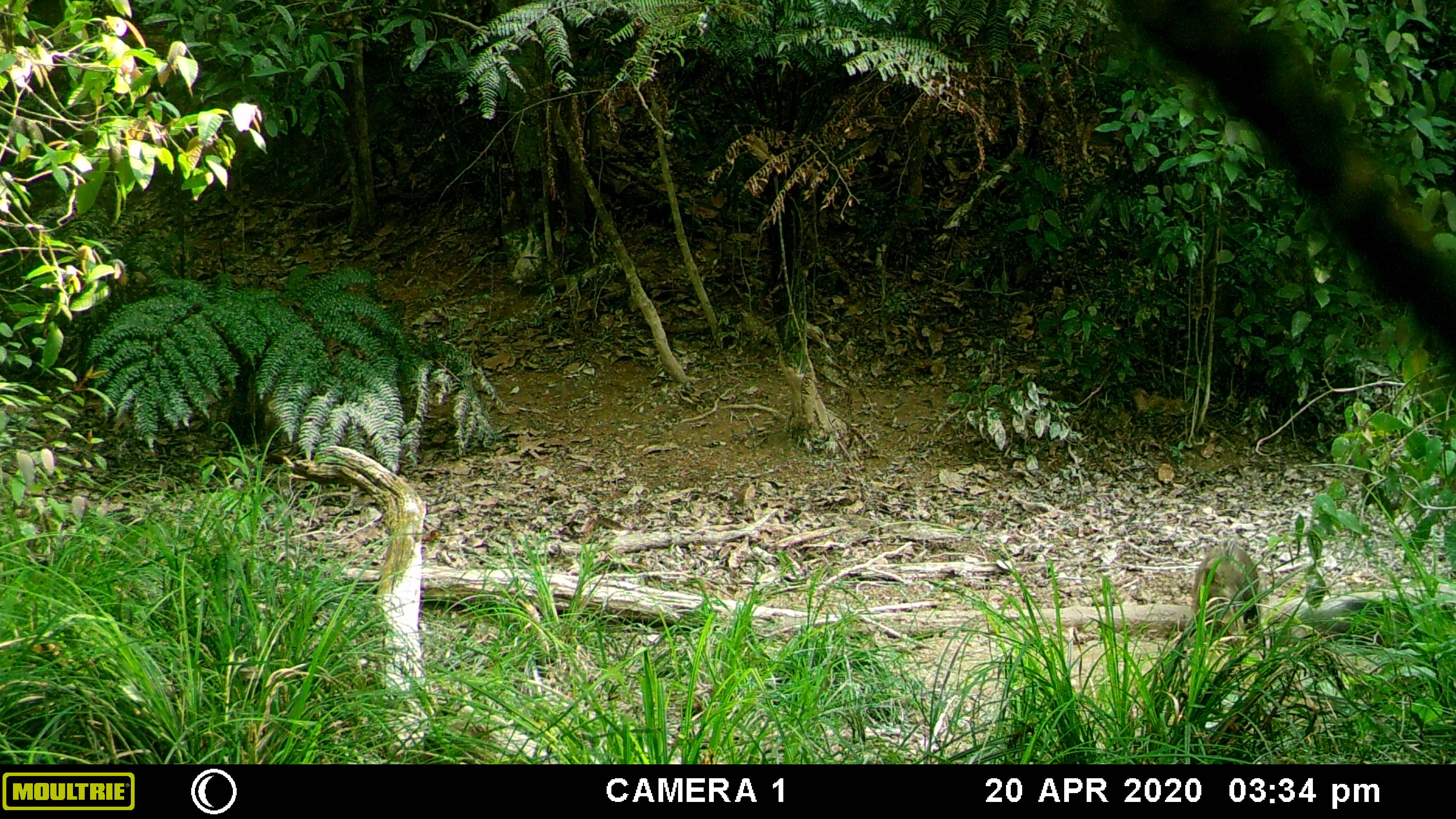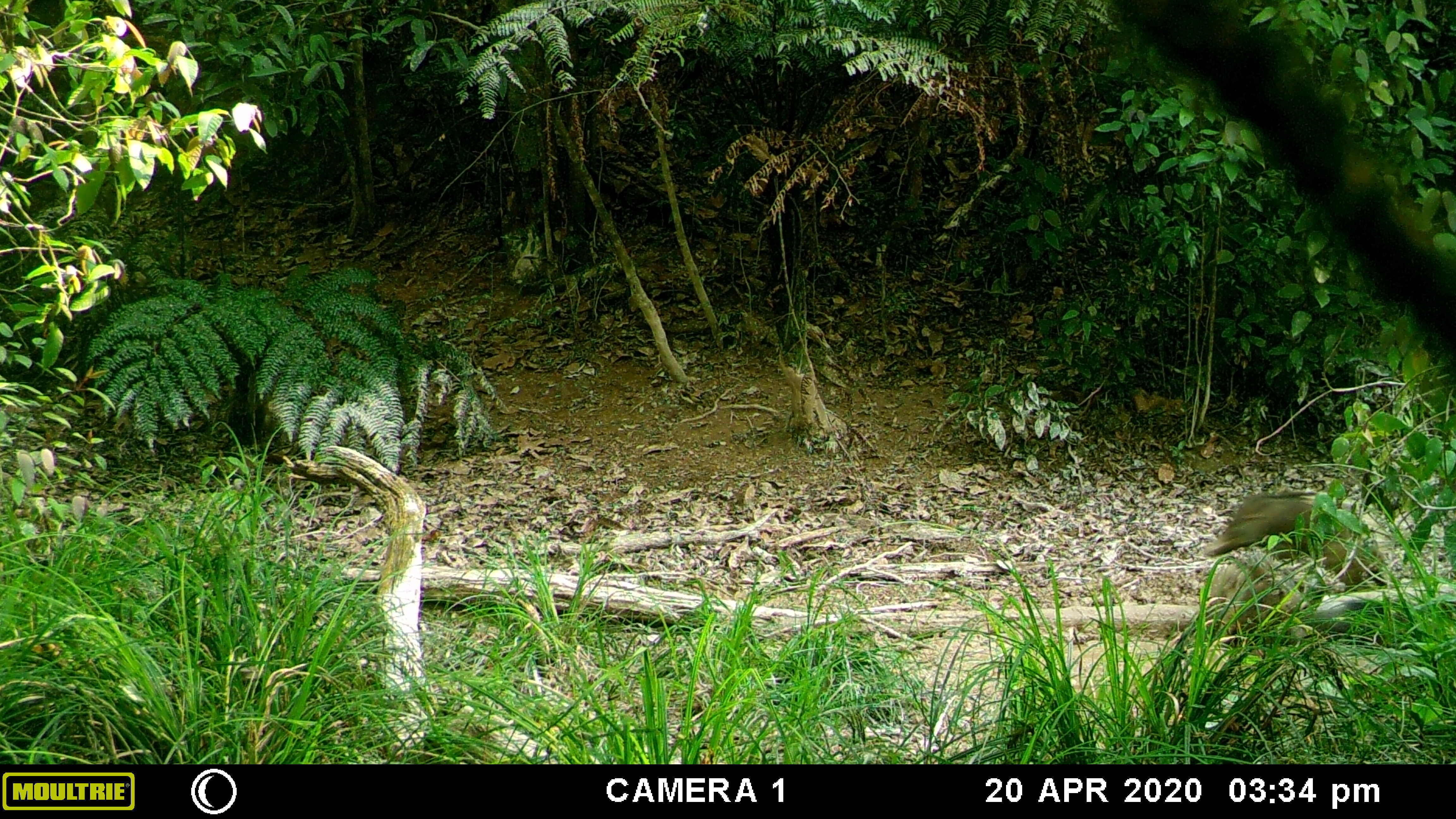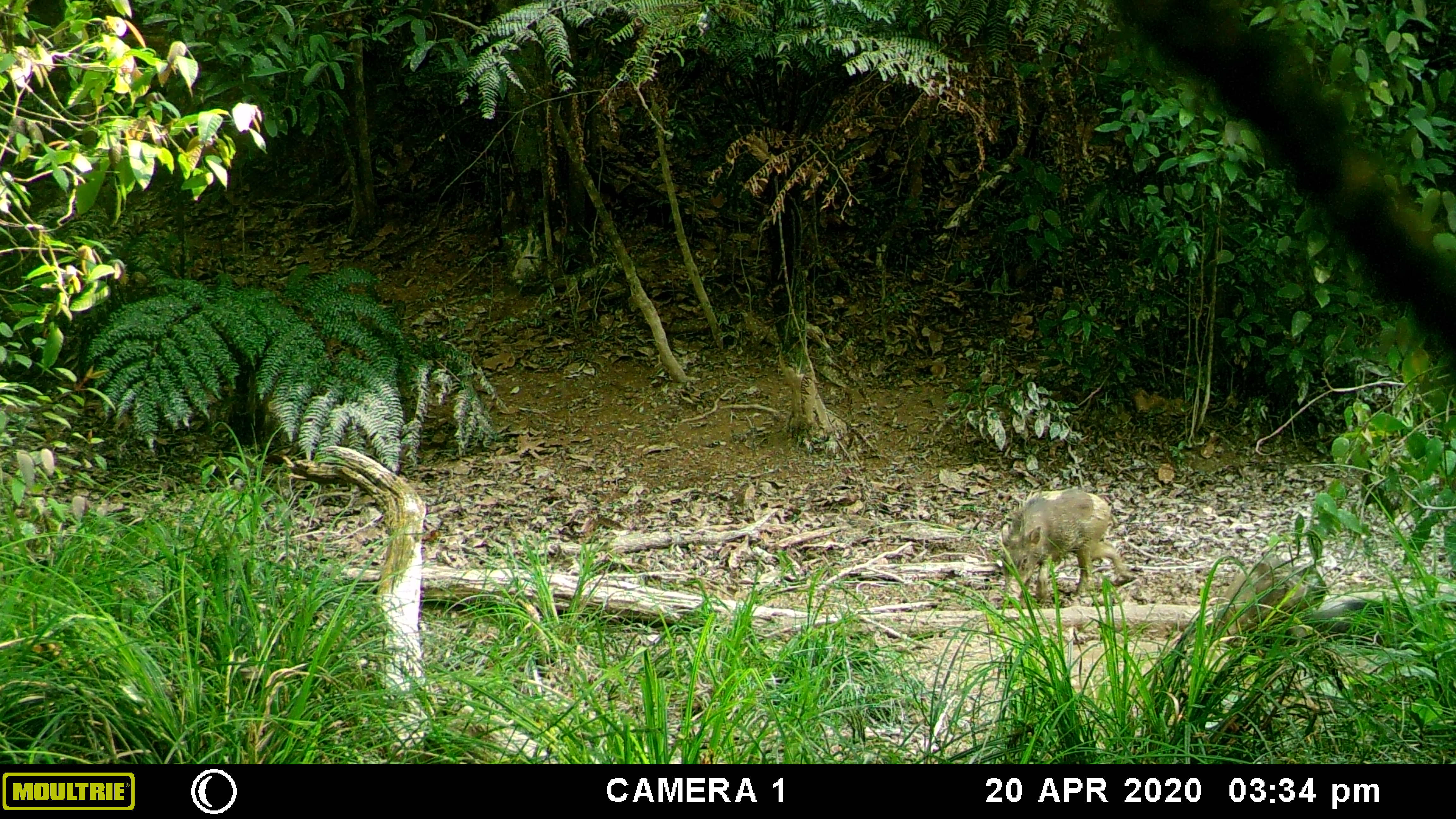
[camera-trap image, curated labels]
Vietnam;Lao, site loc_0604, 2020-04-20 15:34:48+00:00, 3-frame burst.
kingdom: Animalia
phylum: Chordata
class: Mammalia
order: Artiodactyla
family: Suidae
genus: Sus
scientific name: Sus scrofa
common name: eurasian wild pig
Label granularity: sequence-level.